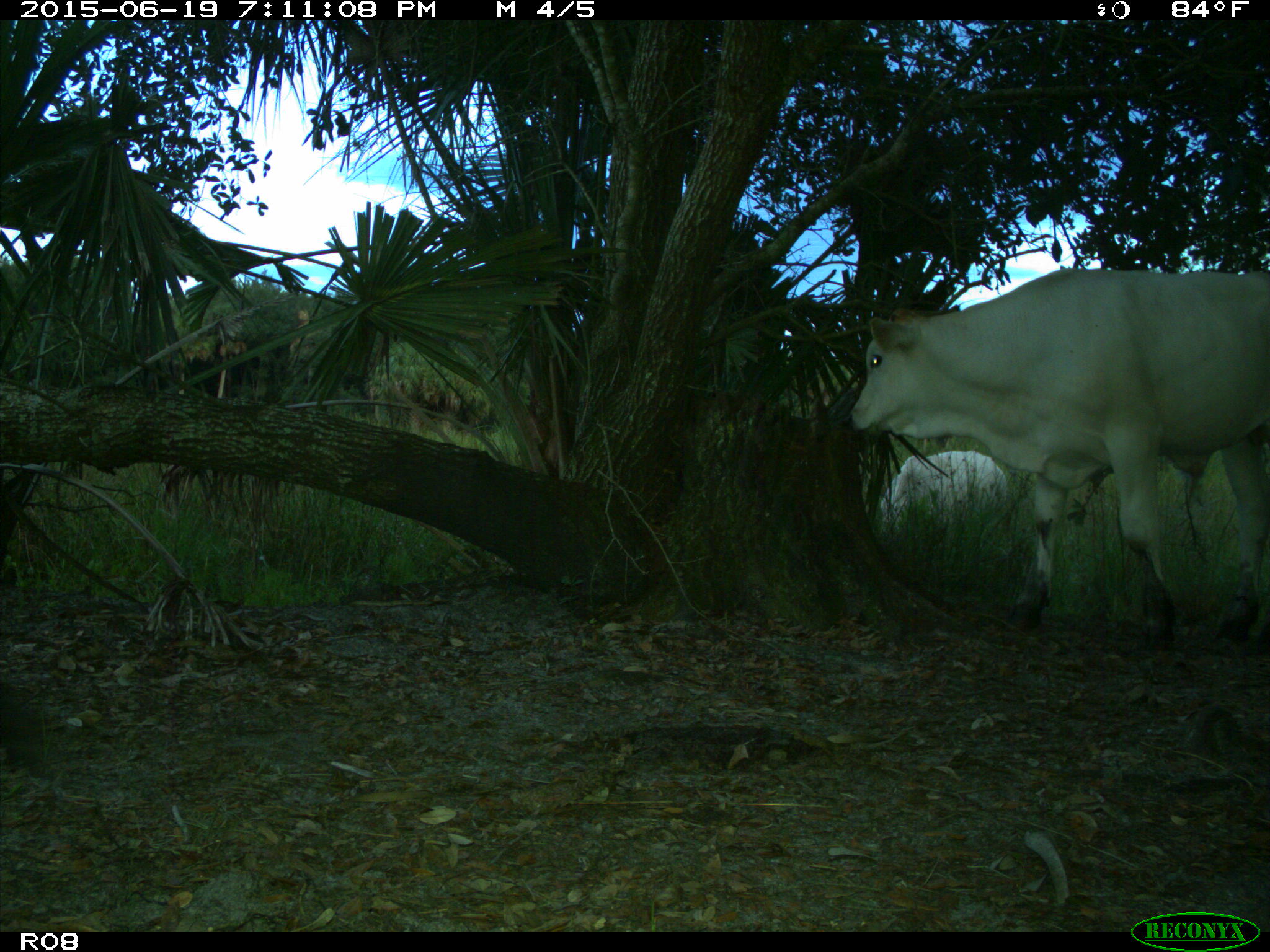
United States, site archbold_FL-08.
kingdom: Animalia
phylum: Chordata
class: Mammalia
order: Artiodactyla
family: Bovidae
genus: Bos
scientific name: Bos taurus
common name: domestic cow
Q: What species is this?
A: Bos taurus (domestic cow).